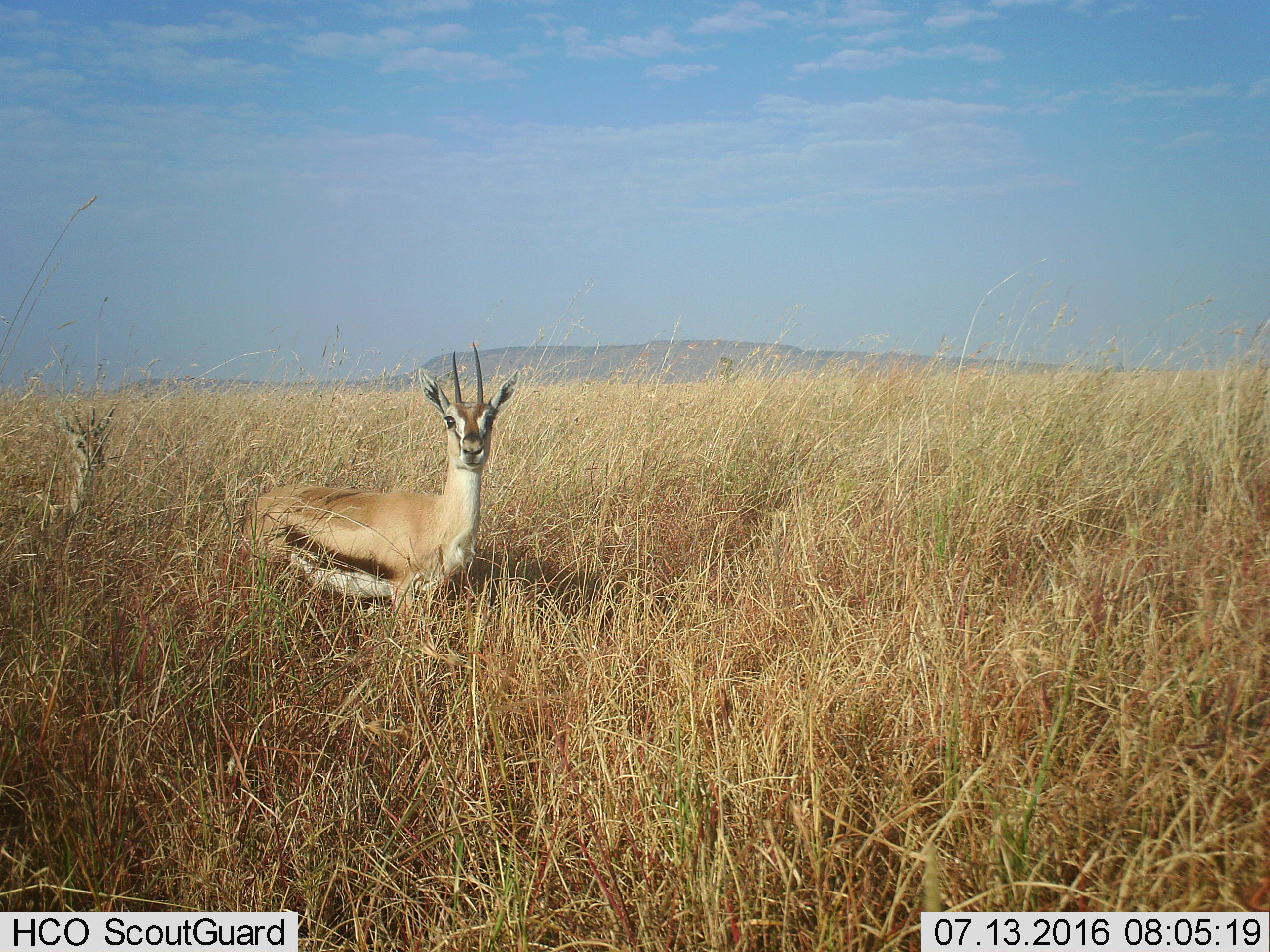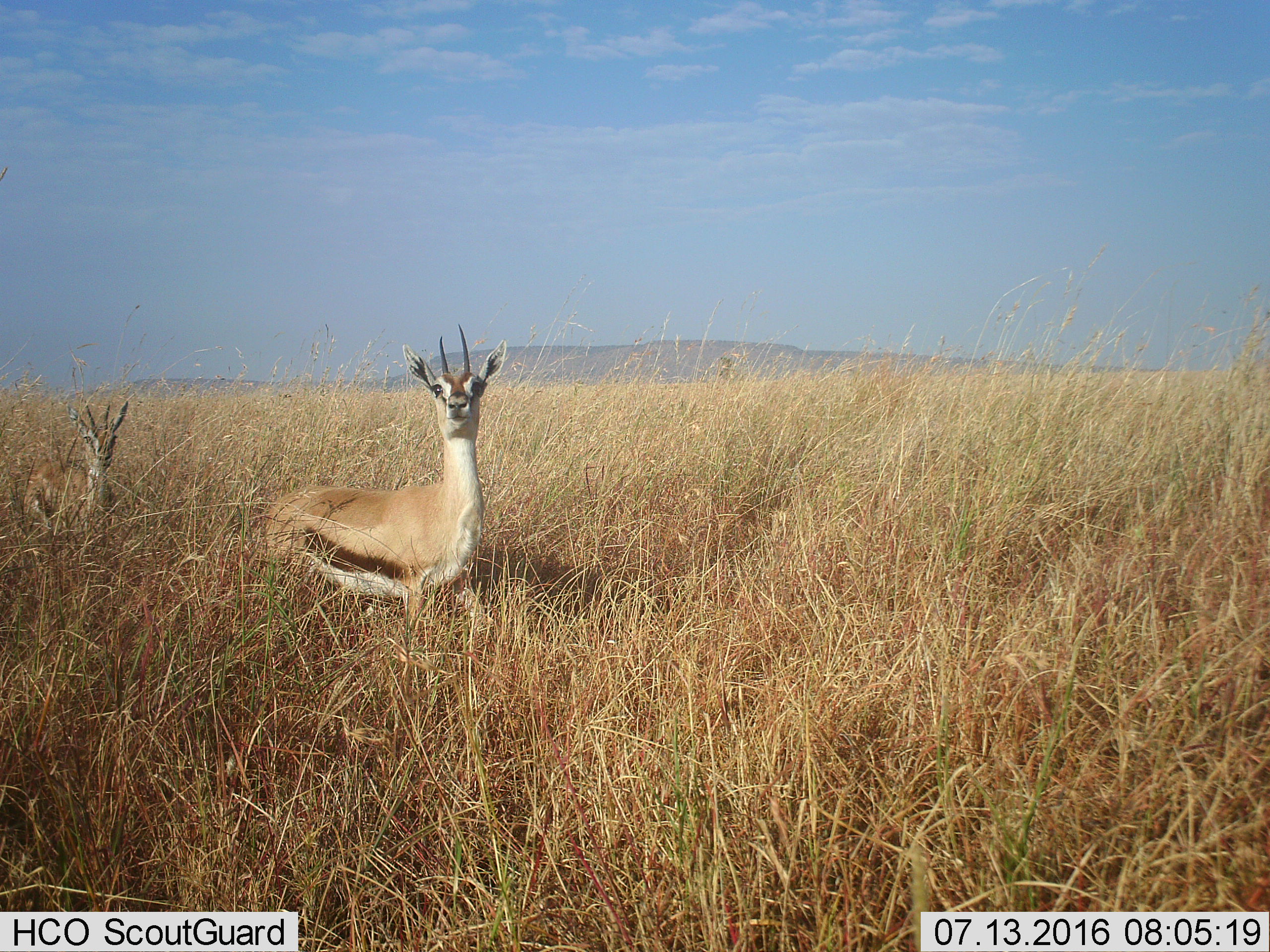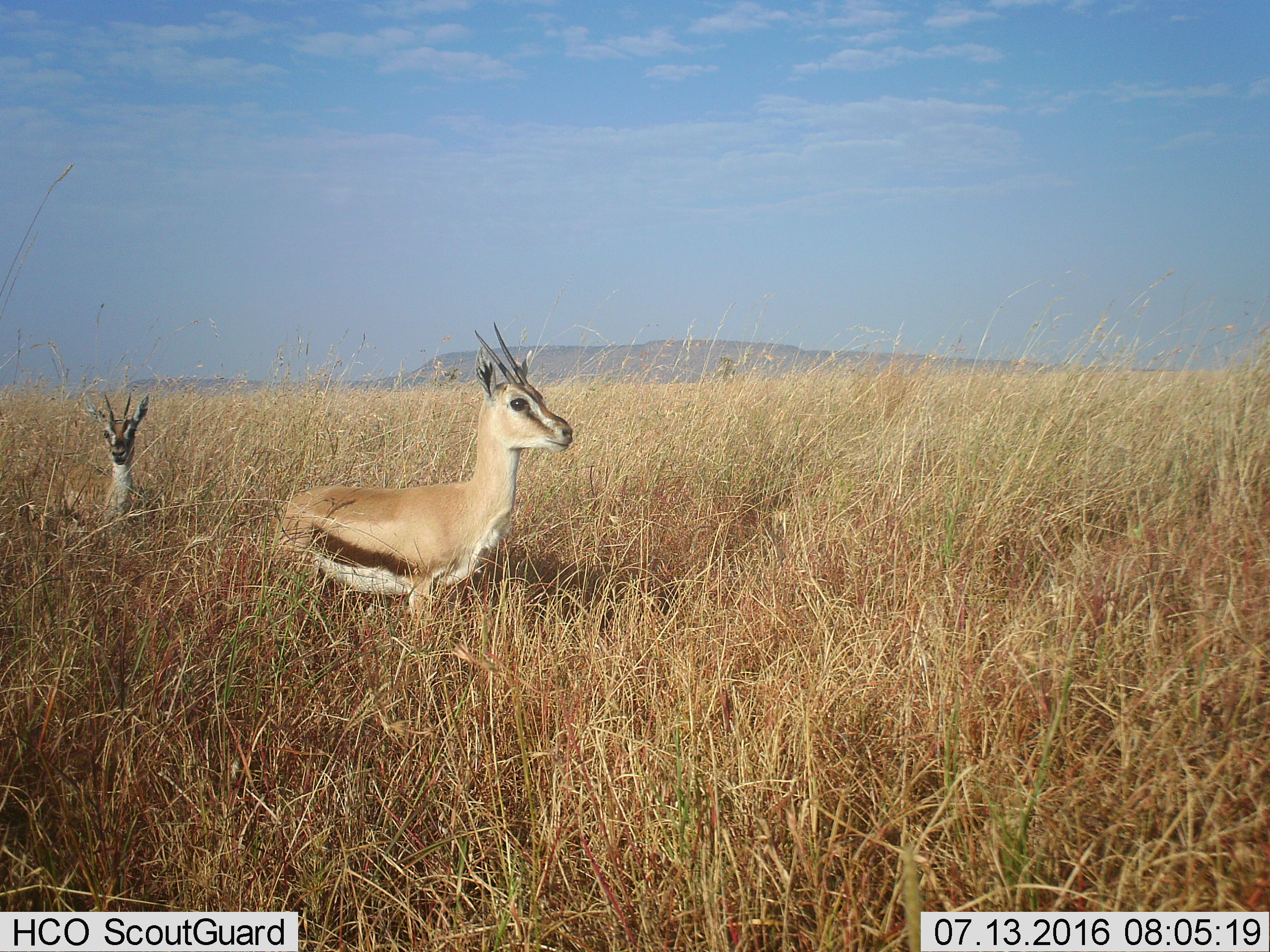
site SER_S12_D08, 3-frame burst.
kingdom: Animalia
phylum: Chordata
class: Mammalia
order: Artiodactyla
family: Bovidae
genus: Eudorcas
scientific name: Eudorcas thomsonii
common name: thomson's gazelle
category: gazellethomsons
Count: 2.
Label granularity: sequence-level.